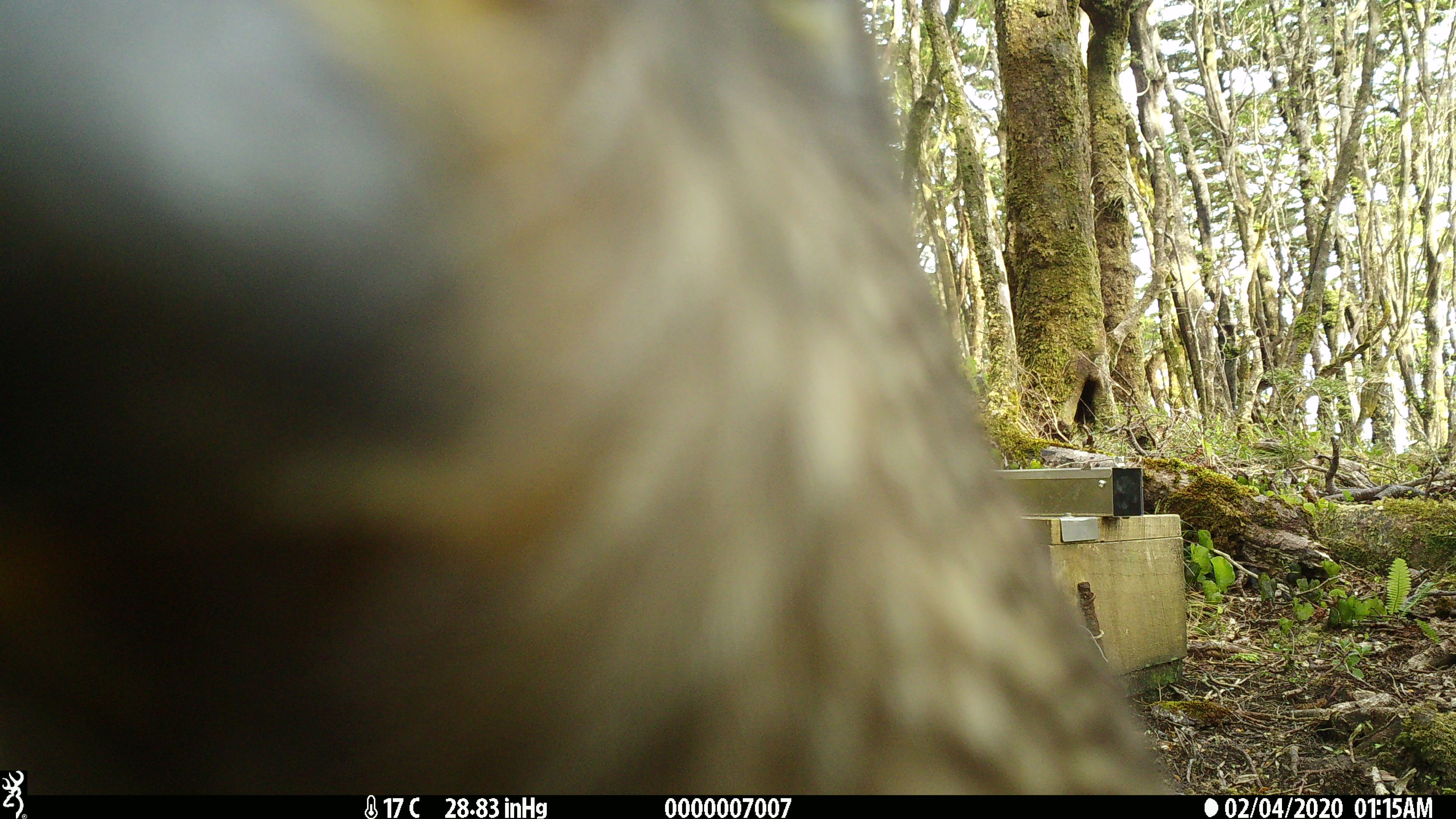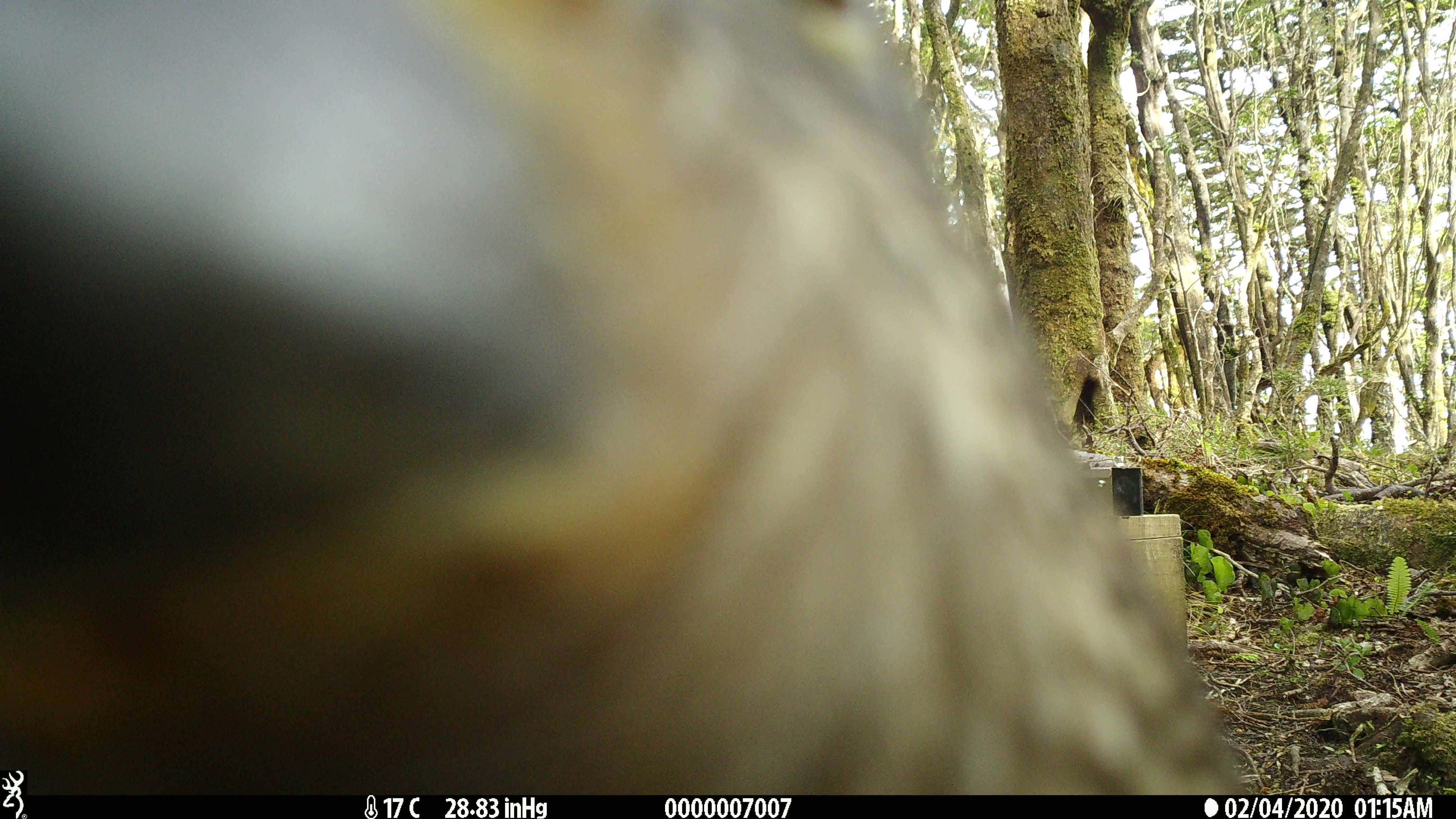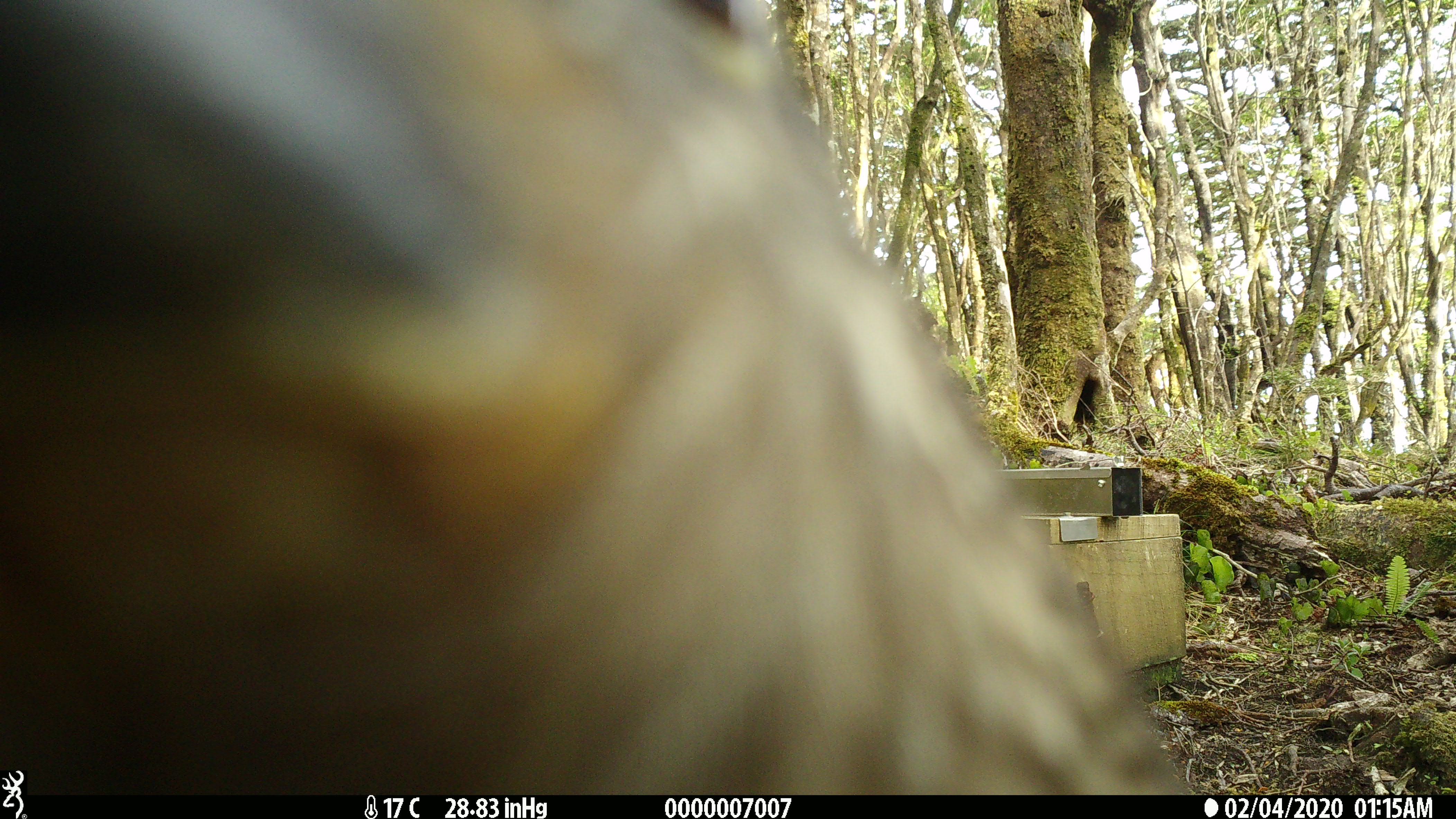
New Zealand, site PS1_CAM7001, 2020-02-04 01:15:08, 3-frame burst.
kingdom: Animalia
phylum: Chordata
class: Aves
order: Psittaciformes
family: Strigopidae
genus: Nestor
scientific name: Nestor notabilis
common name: kea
Kea (Nestor notabilis).